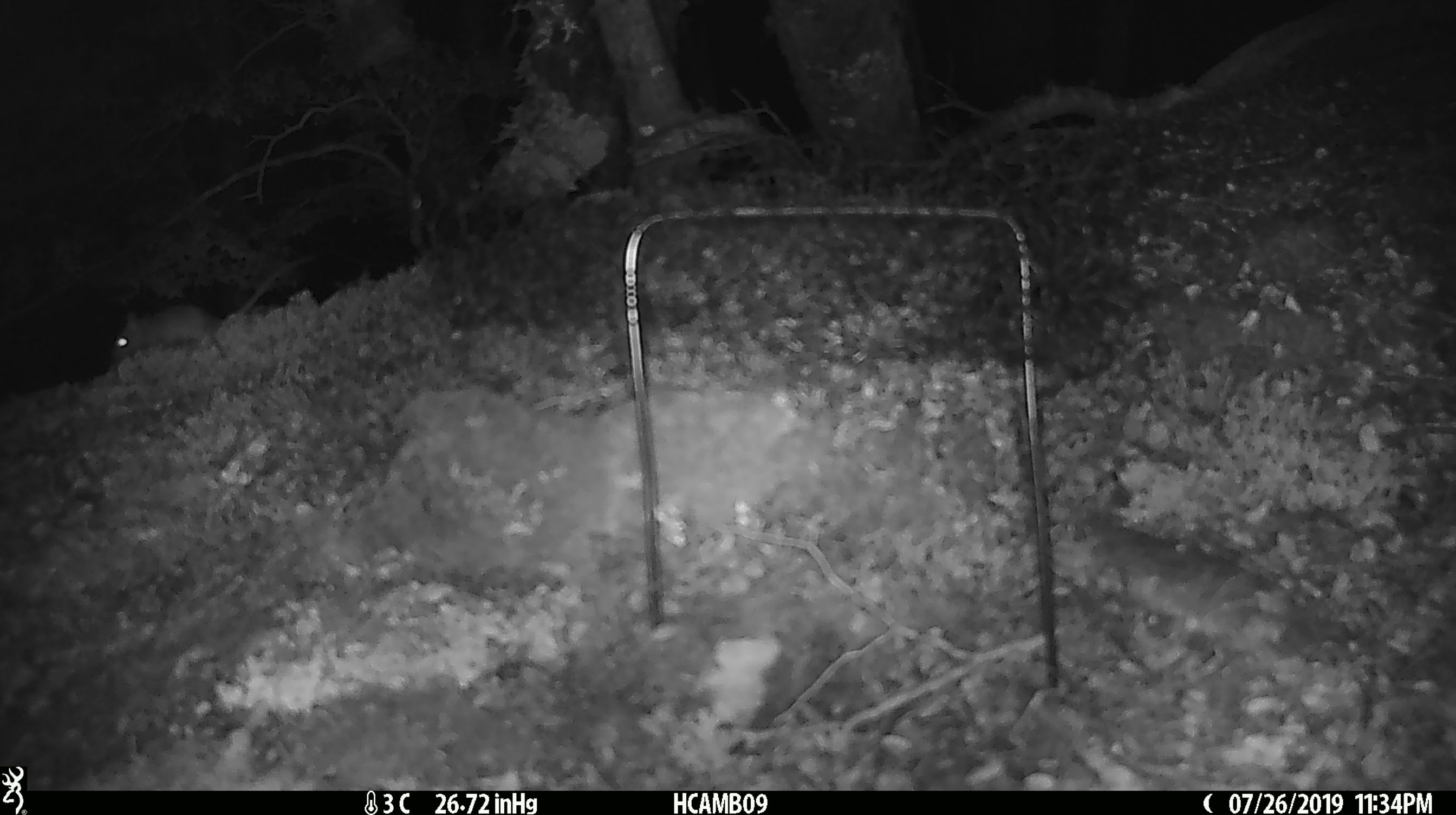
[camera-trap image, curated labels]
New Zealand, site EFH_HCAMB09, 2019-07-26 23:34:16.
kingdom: Animalia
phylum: Chordata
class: Mammalia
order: Rodentia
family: Muridae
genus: Mus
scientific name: Mus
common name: mouse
Mouse (Mus).